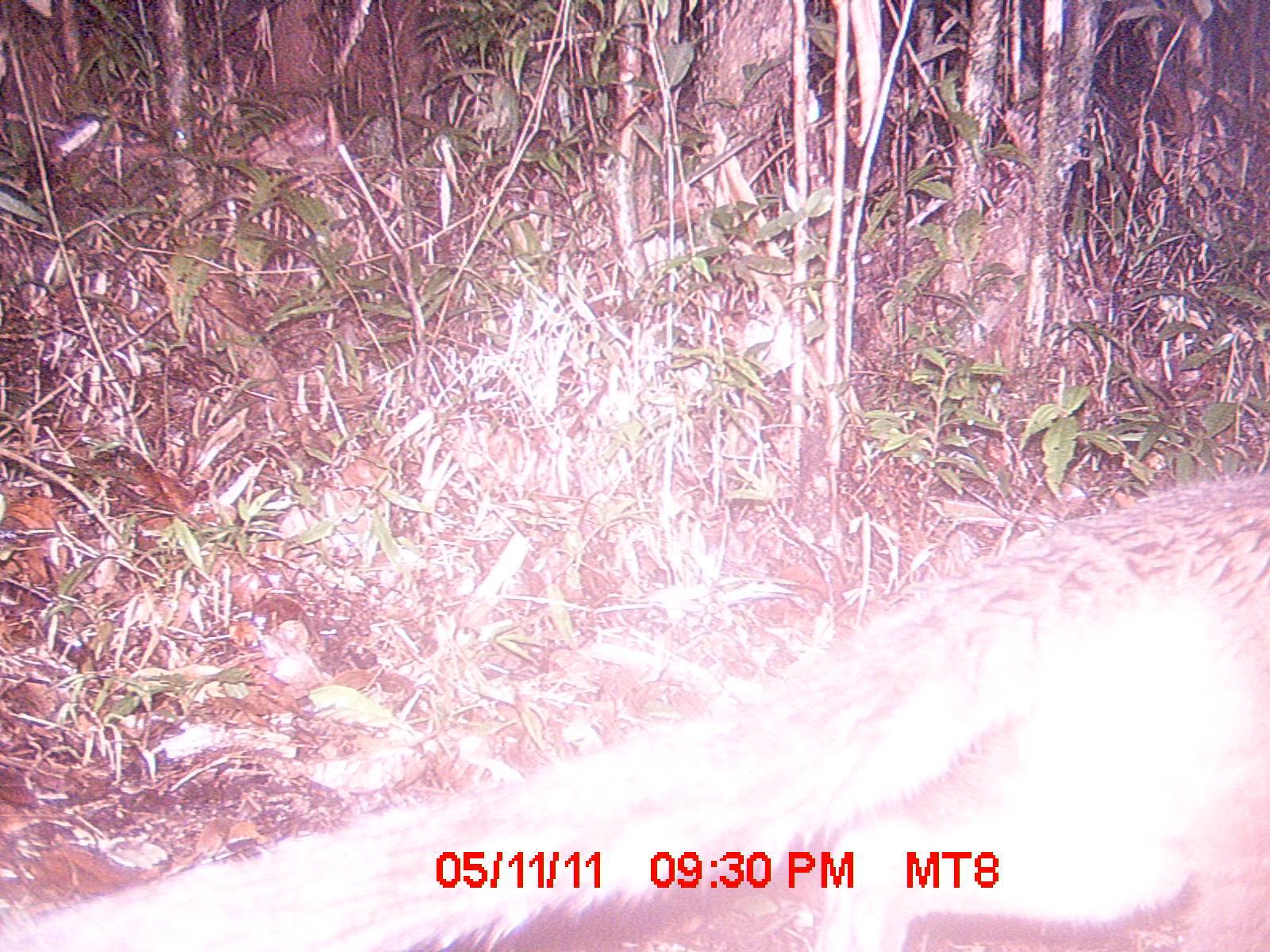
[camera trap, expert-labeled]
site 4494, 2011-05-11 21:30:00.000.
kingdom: Animalia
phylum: Chordata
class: Mammalia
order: Carnivora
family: Eupleridae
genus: Cryptoprocta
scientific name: Cryptoprocta ferox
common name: fossa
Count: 1.